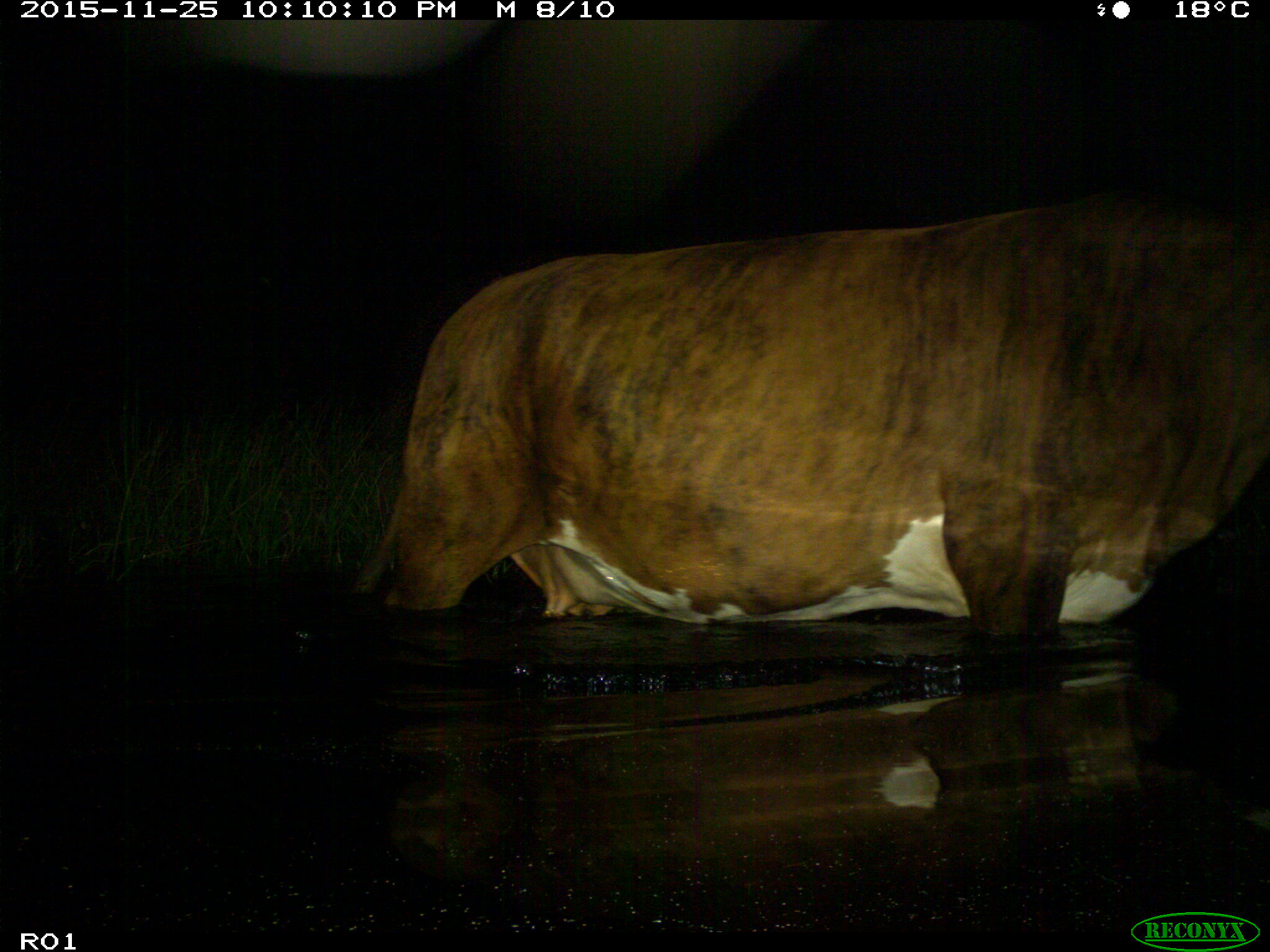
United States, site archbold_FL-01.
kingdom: Animalia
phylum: Chordata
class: Mammalia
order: Artiodactyla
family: Bovidae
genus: Bos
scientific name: Bos taurus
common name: domestic cow